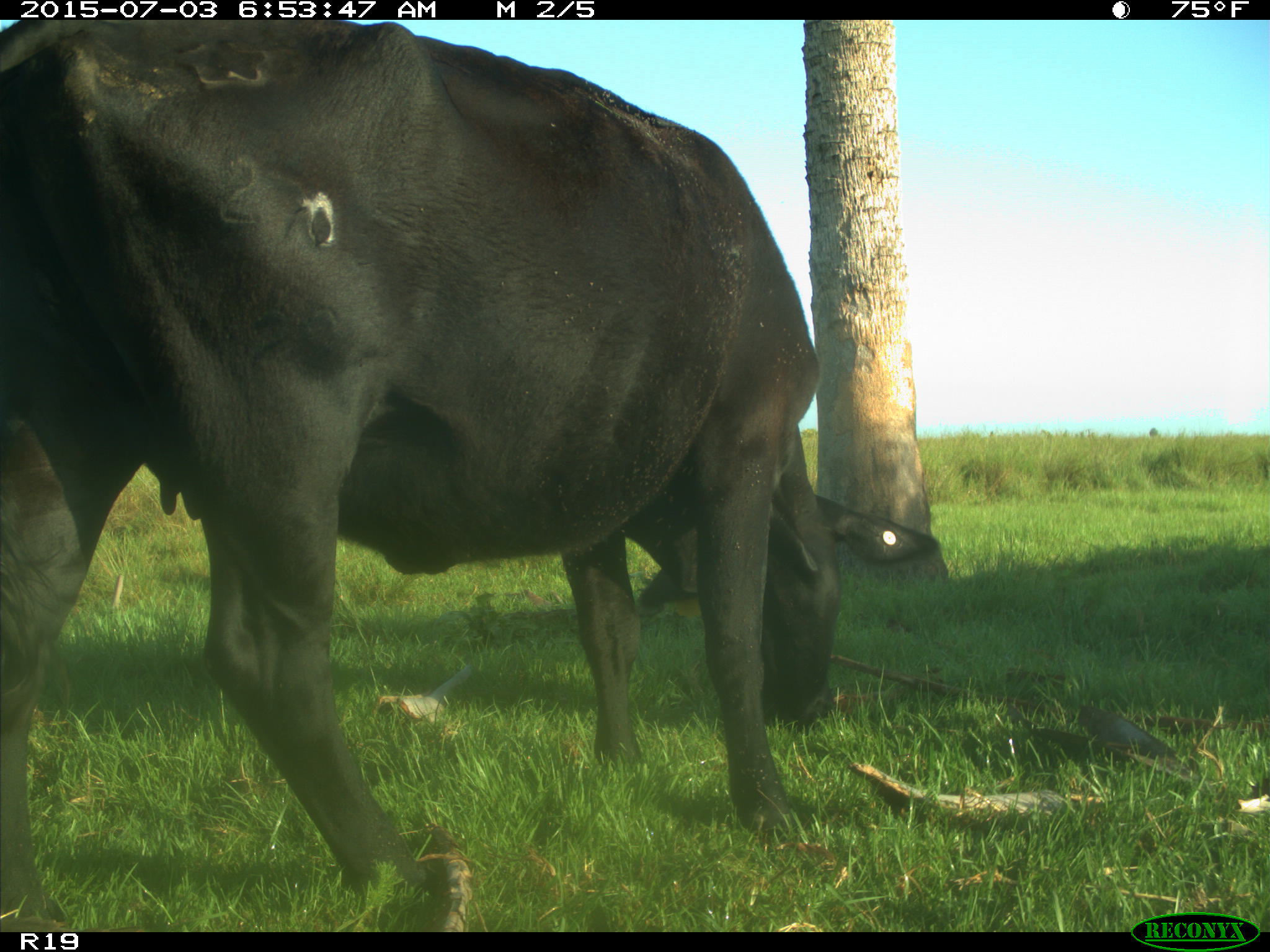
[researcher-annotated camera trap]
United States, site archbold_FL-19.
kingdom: Animalia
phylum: Chordata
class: Mammalia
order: Artiodactyla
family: Bovidae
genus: Bos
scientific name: Bos taurus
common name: domestic cow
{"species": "Bos taurus (domestic cow)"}